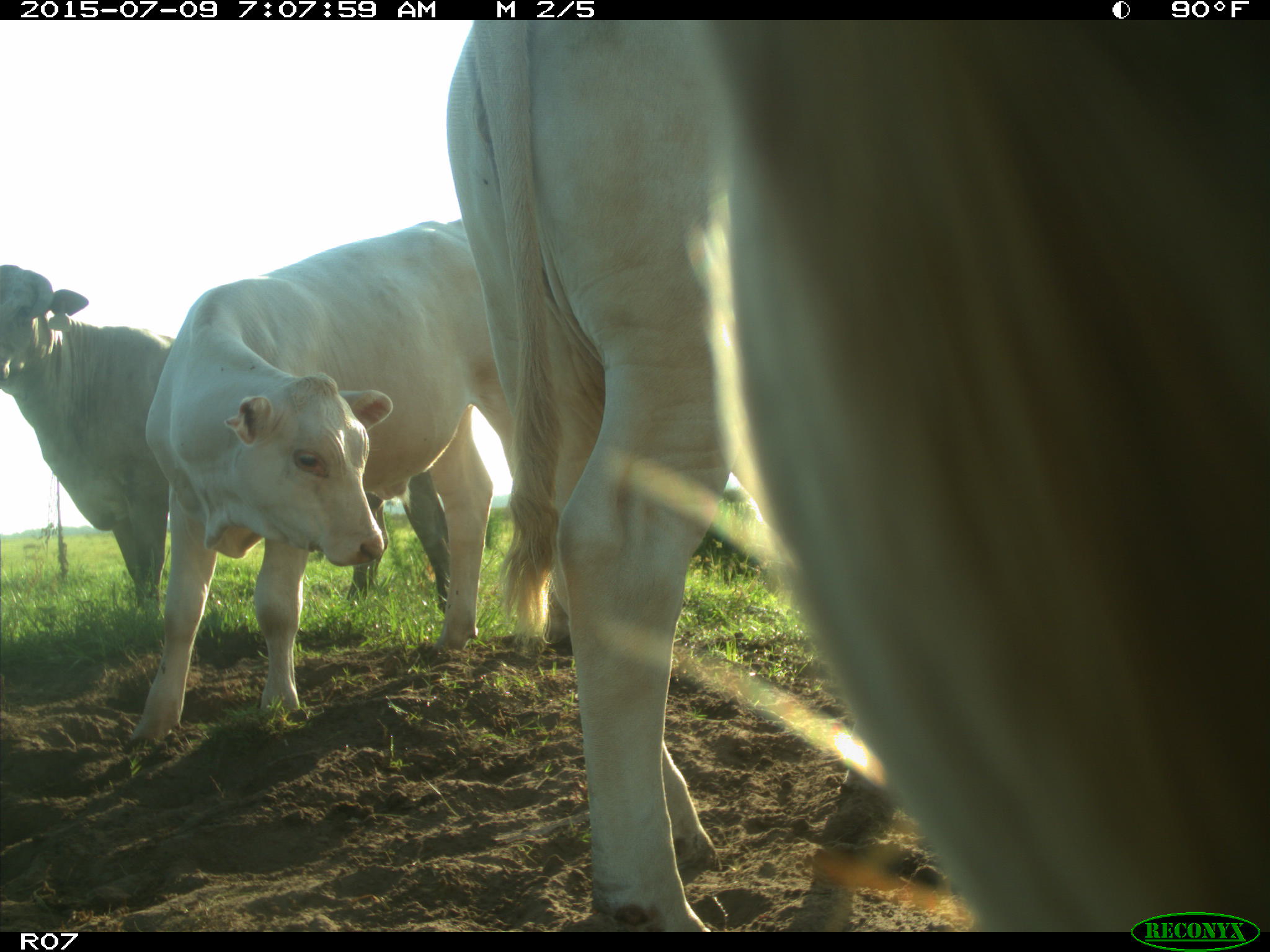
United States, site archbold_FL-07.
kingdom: Animalia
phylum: Chordata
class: Mammalia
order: Artiodactyla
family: Bovidae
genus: Bos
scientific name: Bos taurus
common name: domestic cow